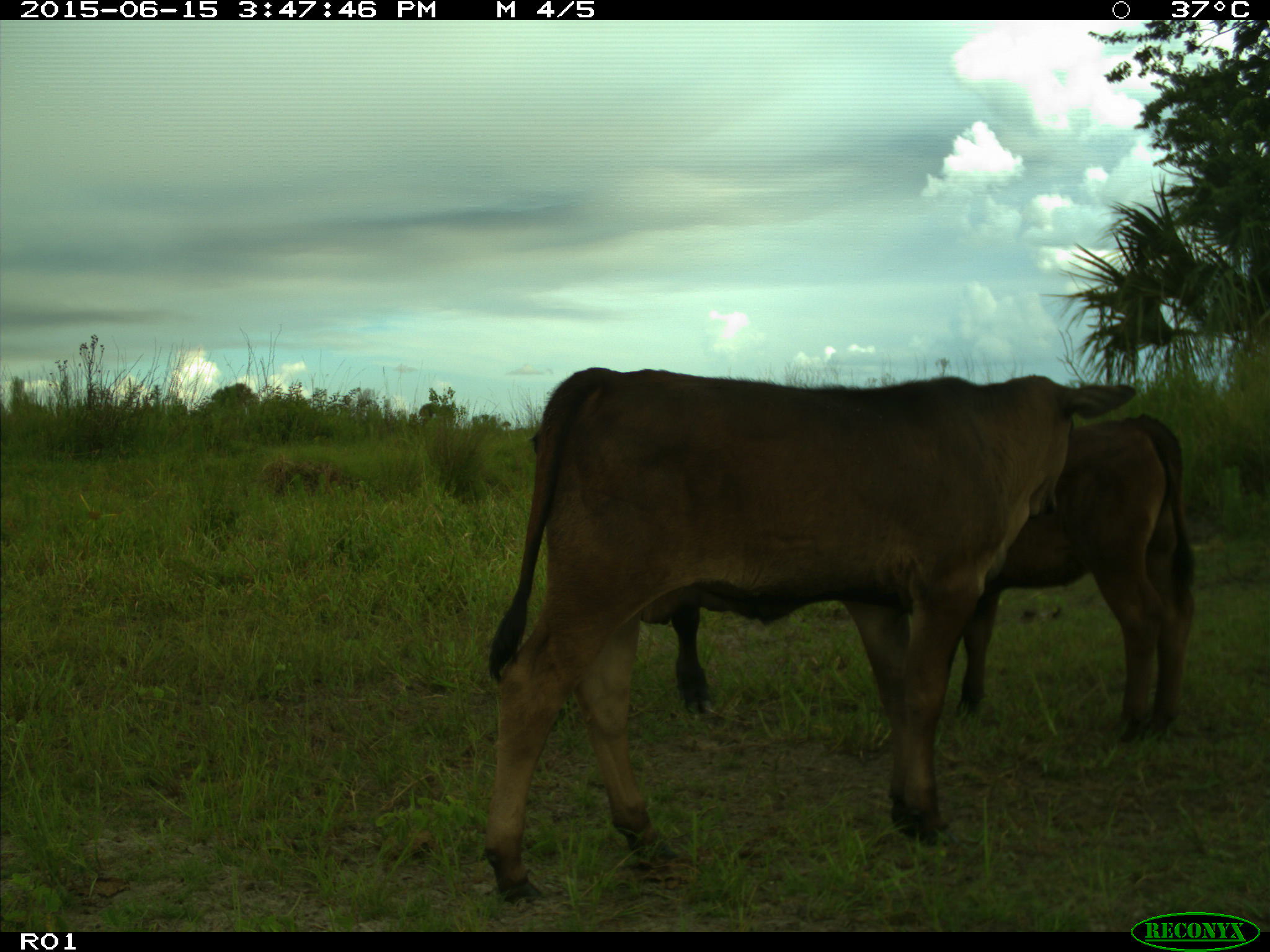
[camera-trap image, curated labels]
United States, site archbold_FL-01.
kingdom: Animalia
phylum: Chordata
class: Mammalia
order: Artiodactyla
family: Bovidae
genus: Bos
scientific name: Bos taurus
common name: domestic cow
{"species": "Bos taurus (domestic cow)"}